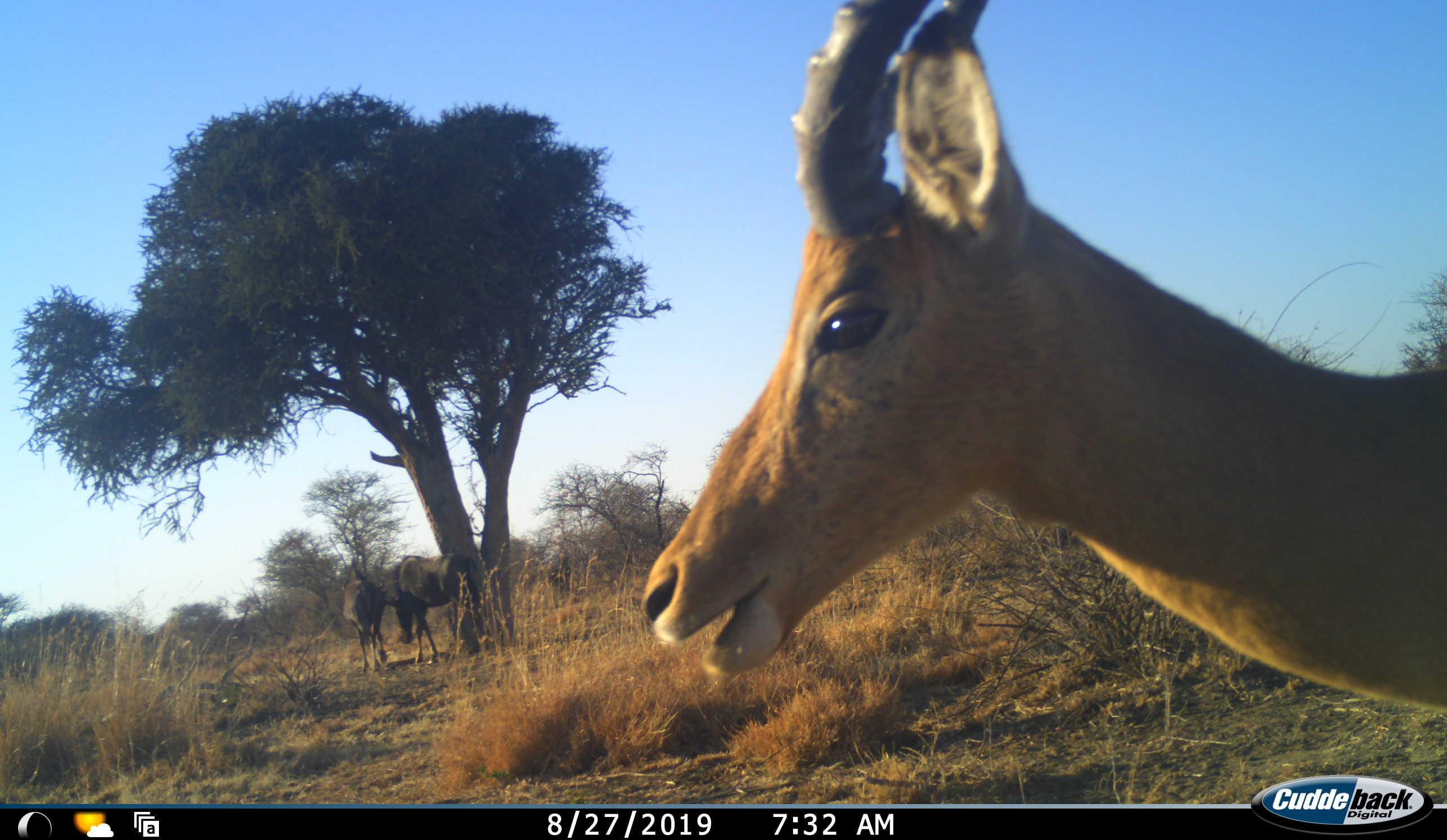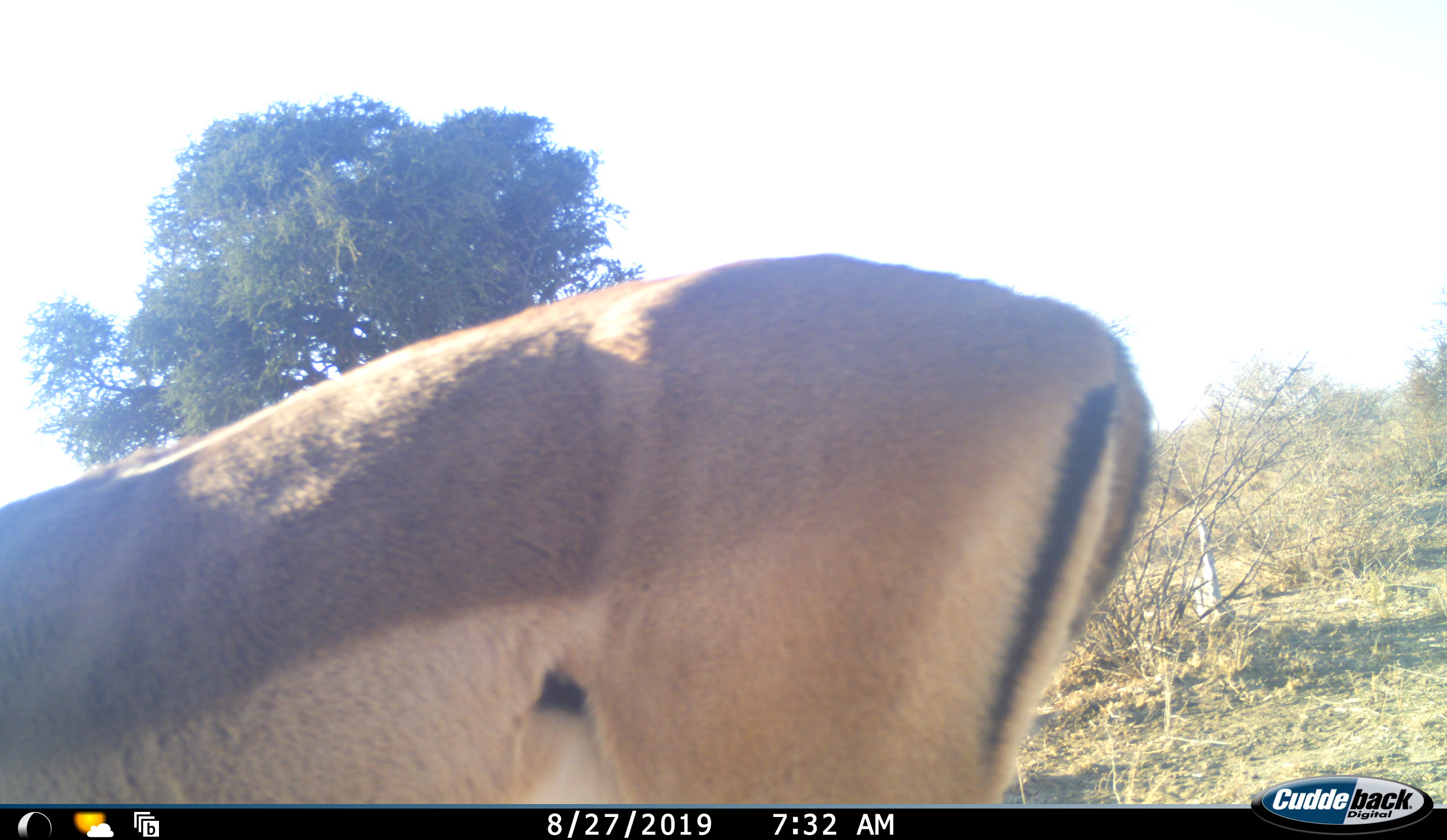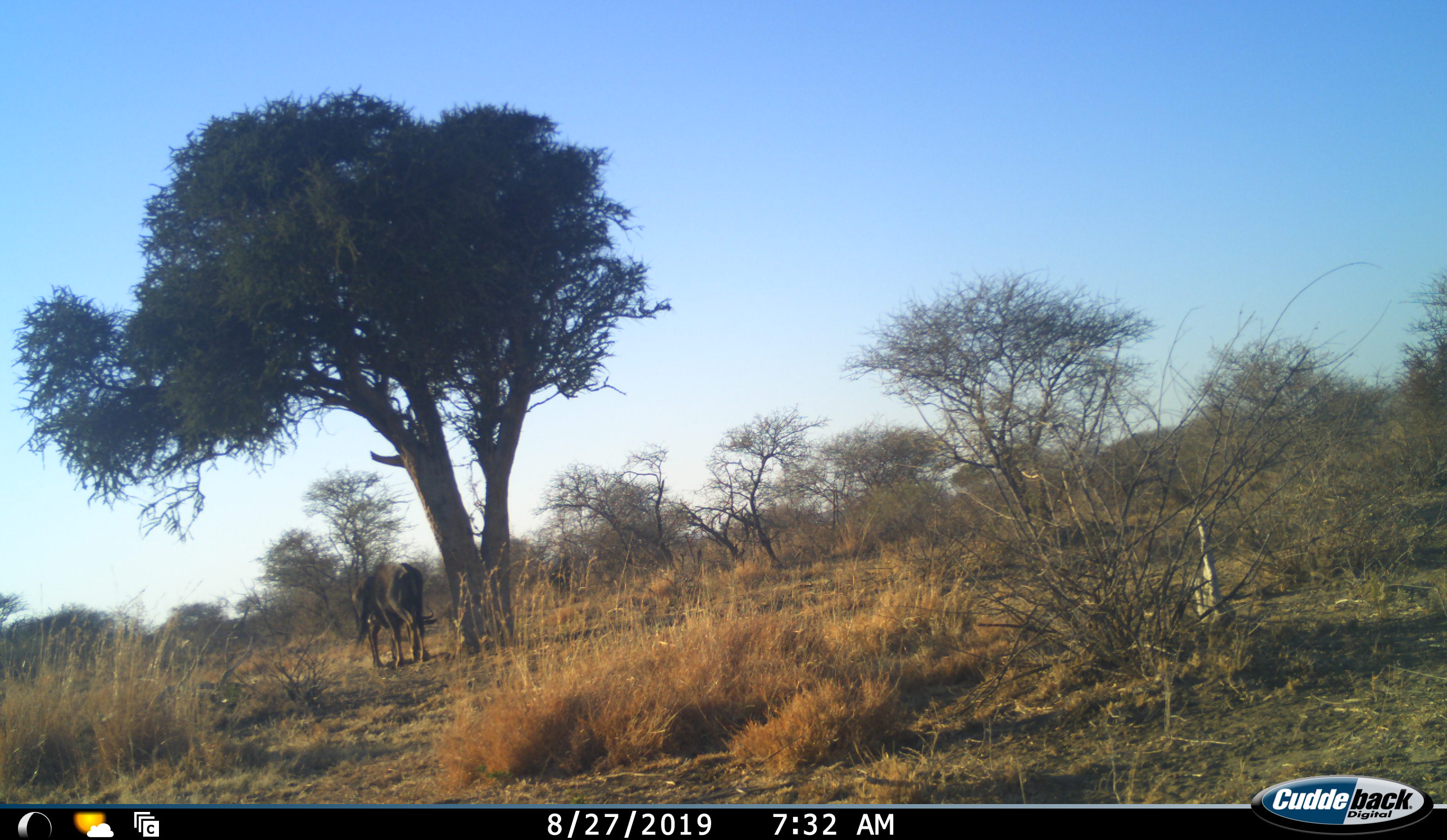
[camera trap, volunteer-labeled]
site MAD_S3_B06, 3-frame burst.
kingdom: Animalia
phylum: Chordata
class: Mammalia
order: Artiodactyla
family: Bovidae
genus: Aepyceros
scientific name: Aepyceros melampus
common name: impala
Impala (Aepyceros melampus), count 1. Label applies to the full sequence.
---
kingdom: Animalia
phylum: Chordata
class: Mammalia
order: Artiodactyla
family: Bovidae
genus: Connochaetes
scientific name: Connochaetes taurinus taurinus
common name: blue wildebeest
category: wildebeestblue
Wildebeestblue (blue wildebeest) (Connochaetes taurinus taurinus), count 2. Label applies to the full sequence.